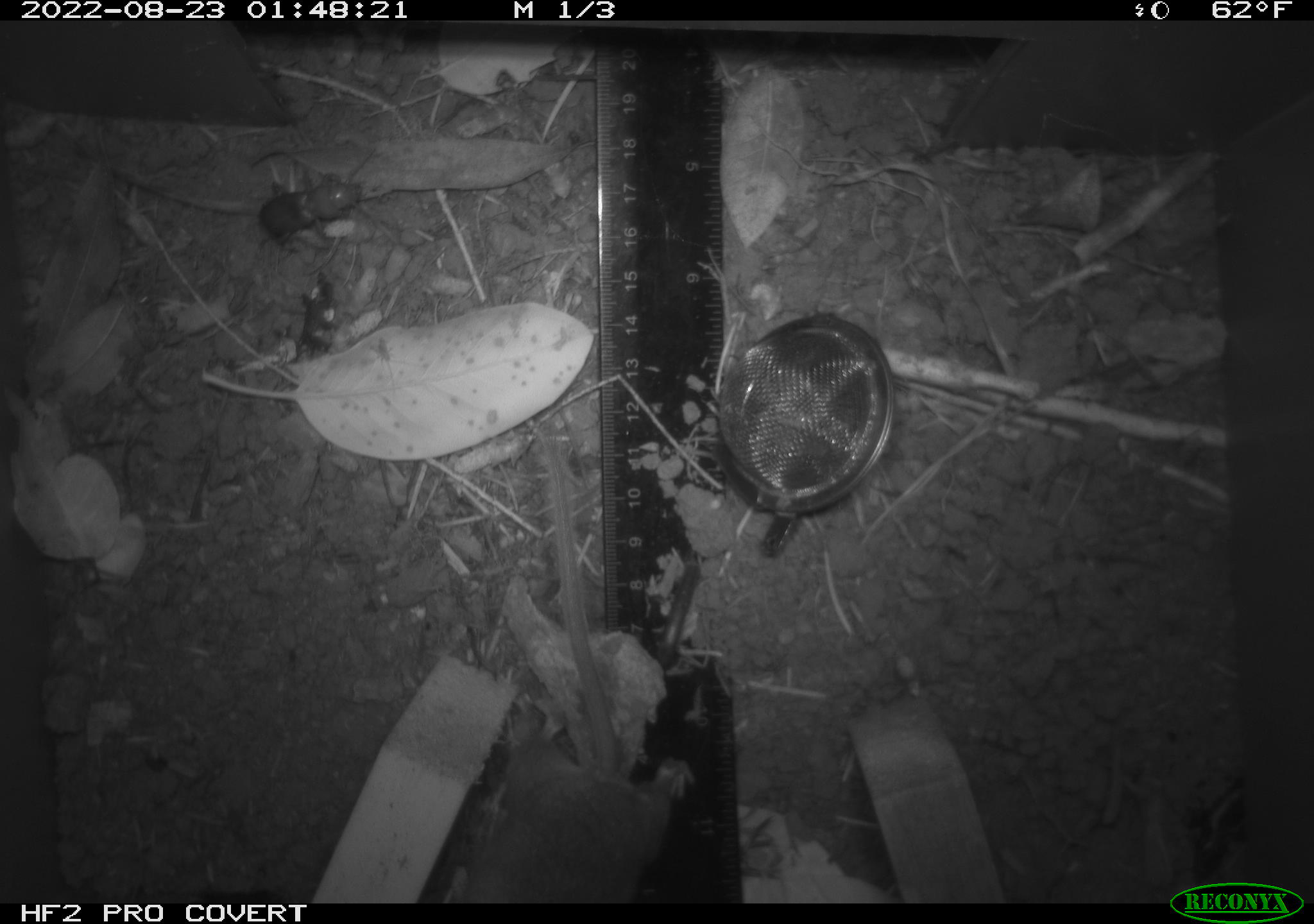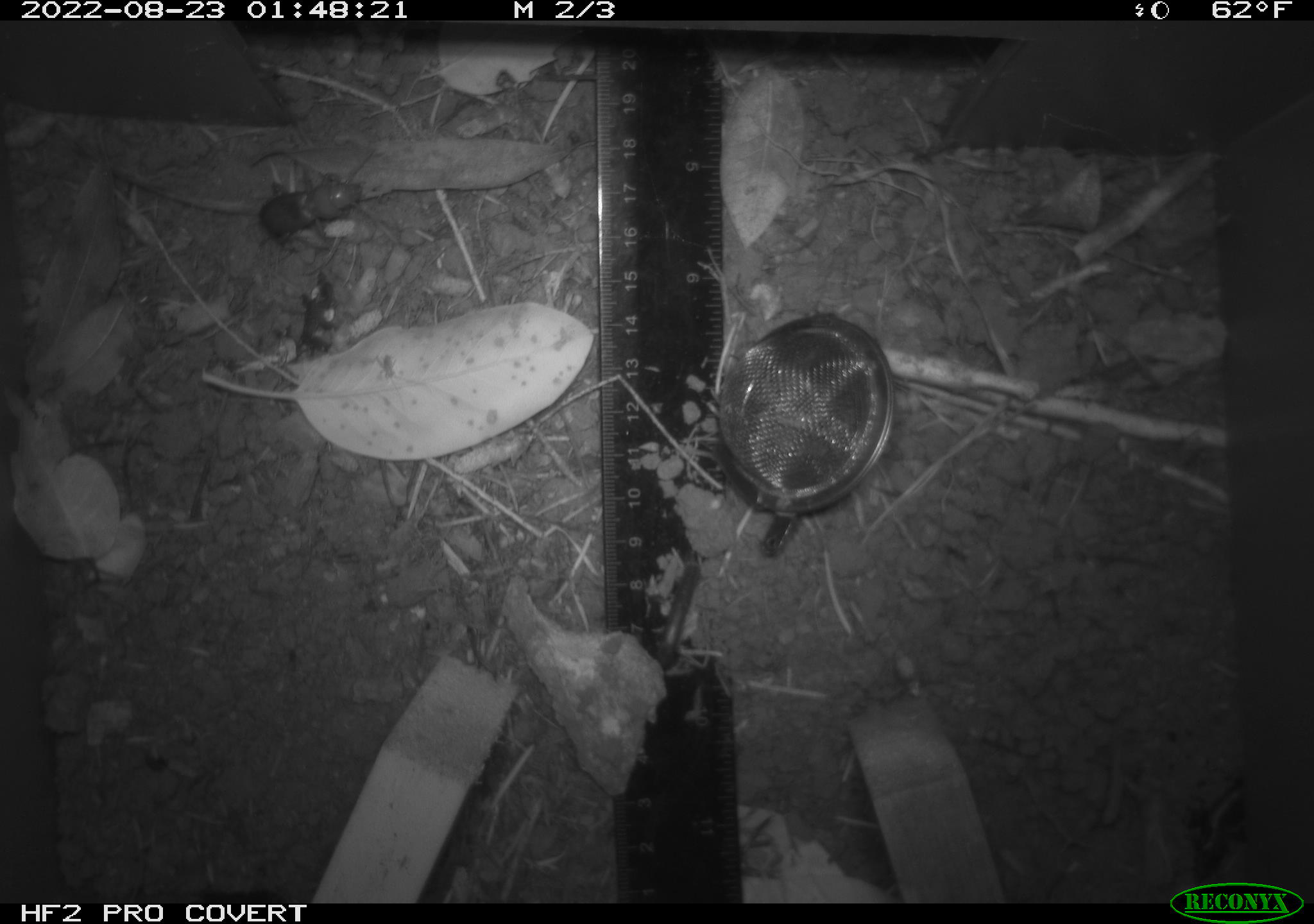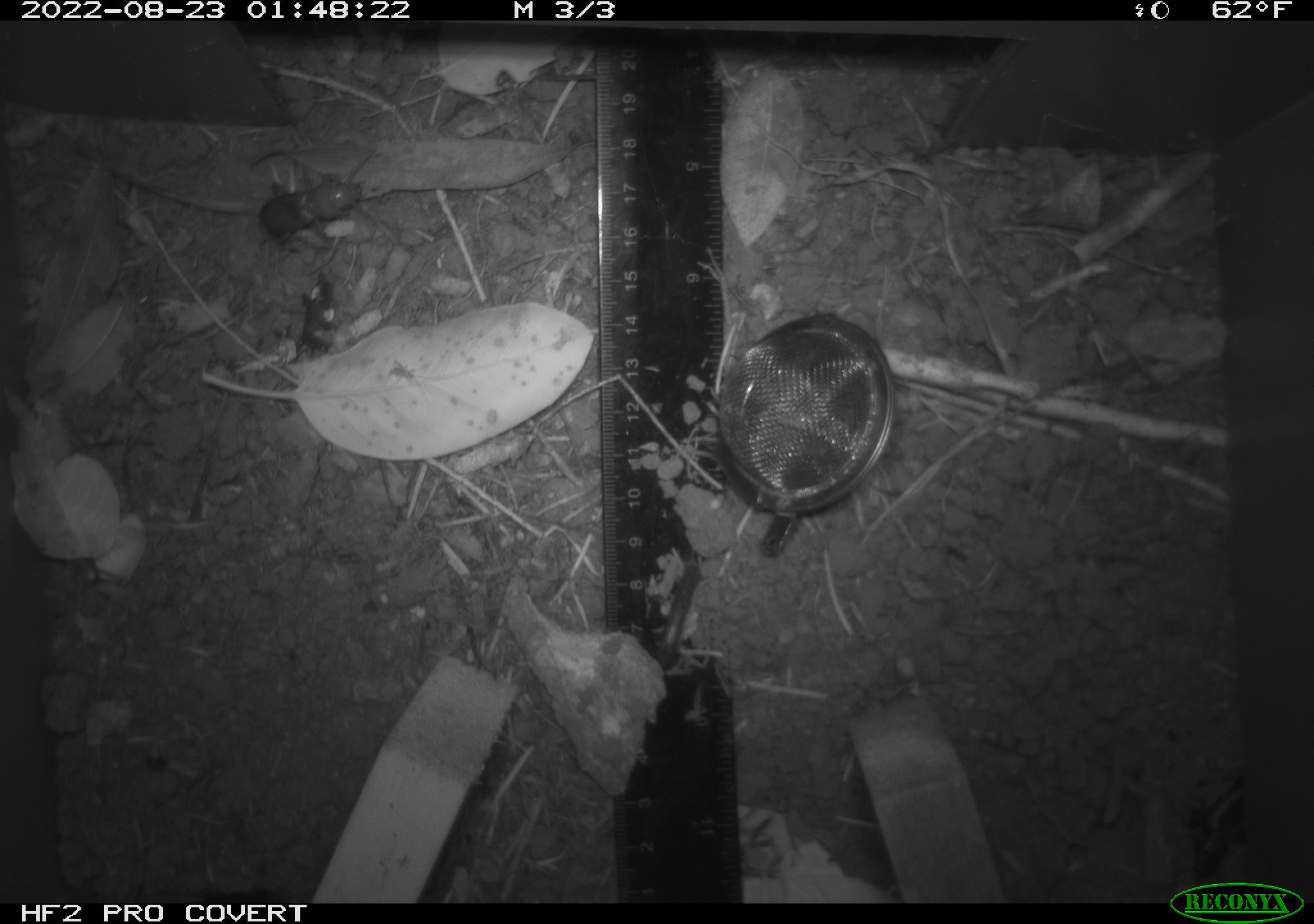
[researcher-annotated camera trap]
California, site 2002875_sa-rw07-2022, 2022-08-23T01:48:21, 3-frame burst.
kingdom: Animalia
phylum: Chordata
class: Mammalia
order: Rodentia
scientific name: Rodentia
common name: mouse species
Mouse species (Rodentia).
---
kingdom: Animalia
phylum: Arthropoda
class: Insecta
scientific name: Insecta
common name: insect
Insect (Insecta).